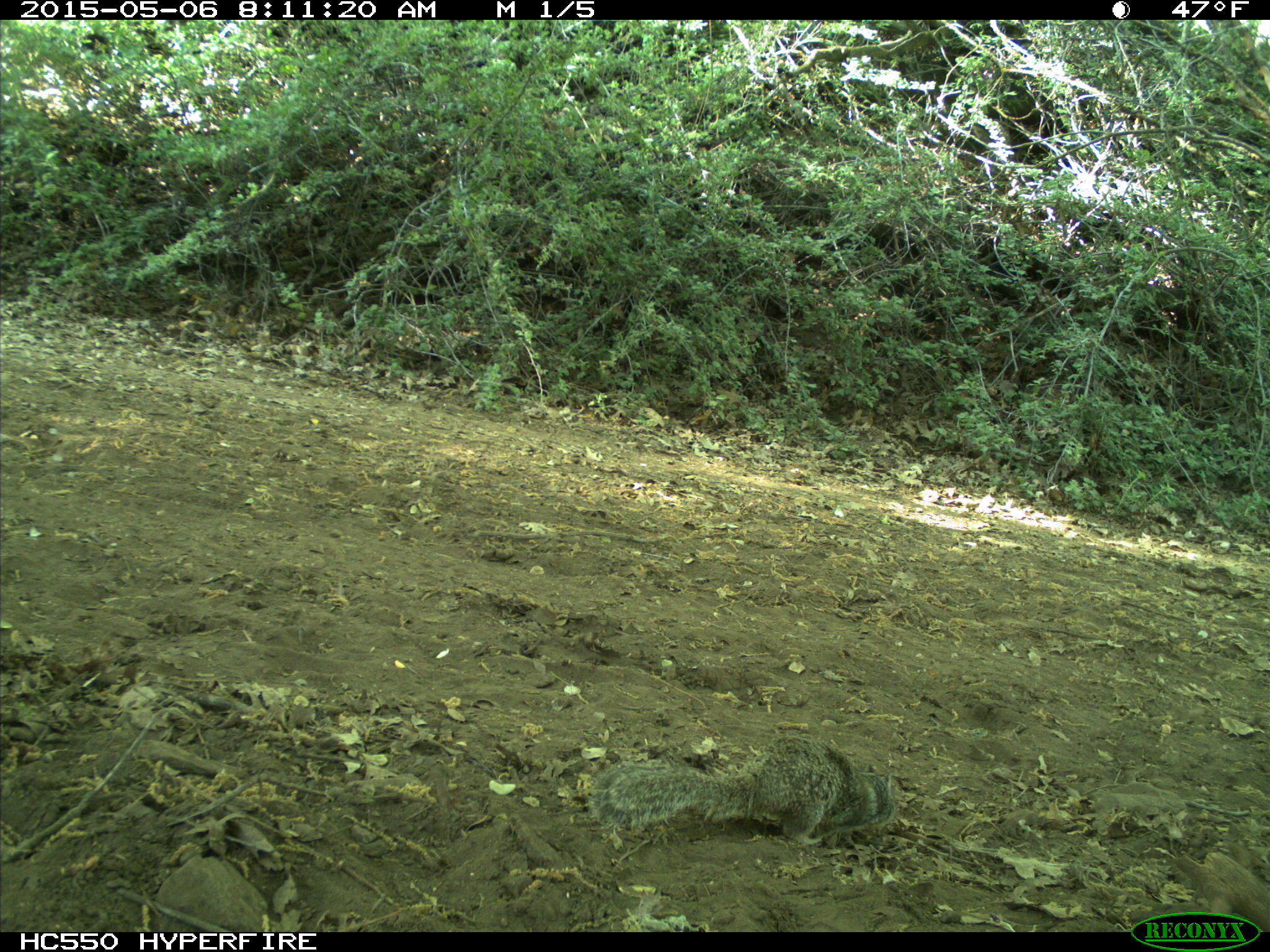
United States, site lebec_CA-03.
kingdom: Animalia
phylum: Chordata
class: Mammalia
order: Rodentia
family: Sciuridae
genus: Otospermophilus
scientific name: Otospermophilus beecheyi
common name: california ground squirrel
Otospermophilus beecheyi (california ground squirrel).